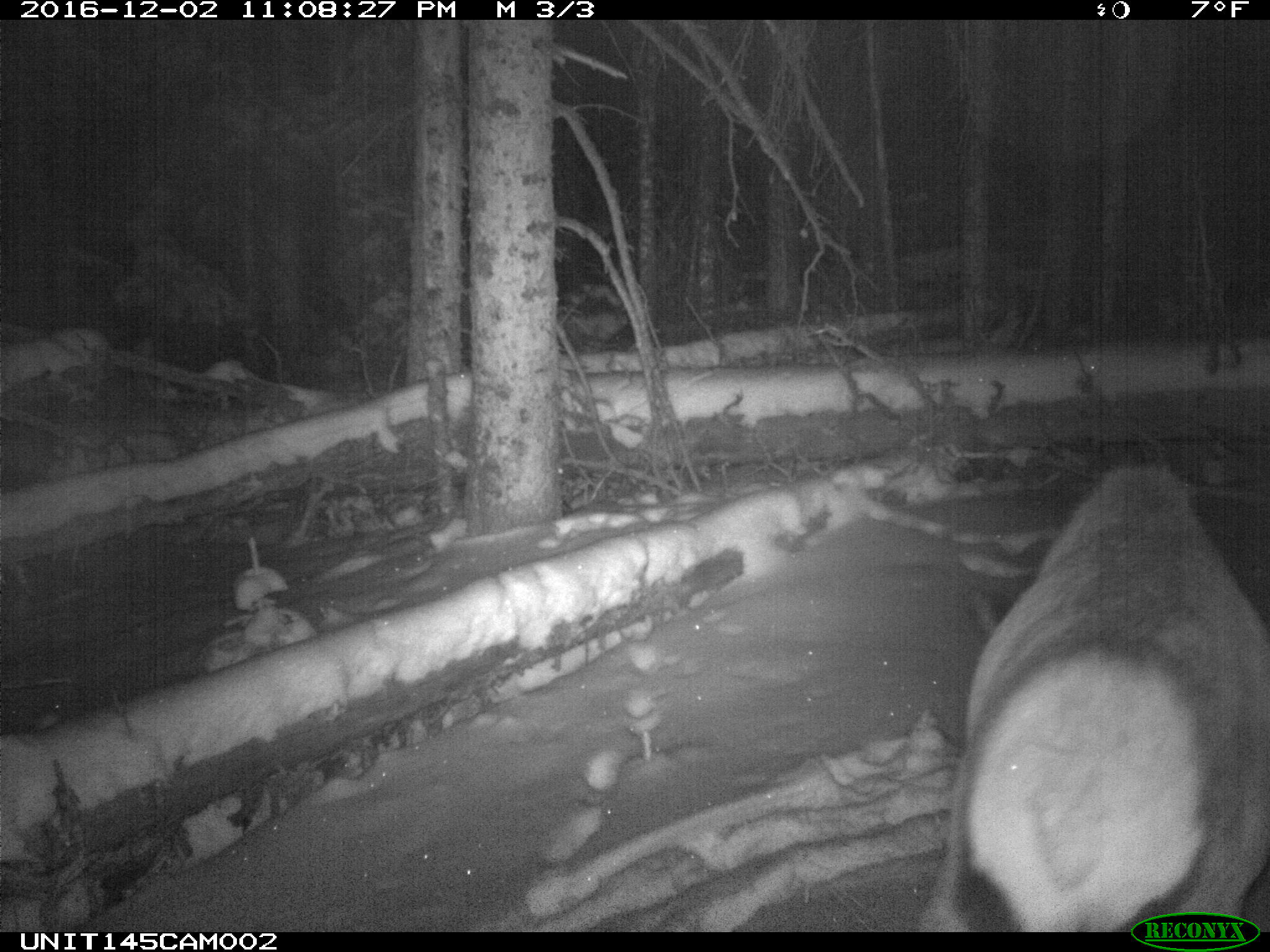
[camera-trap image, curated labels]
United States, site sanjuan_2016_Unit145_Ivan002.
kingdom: Animalia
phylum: Chordata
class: Mammalia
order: Artiodactyla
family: Cervidae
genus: Cervus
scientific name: Cervus elaphus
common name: red deer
Cervus elaphus (red deer).